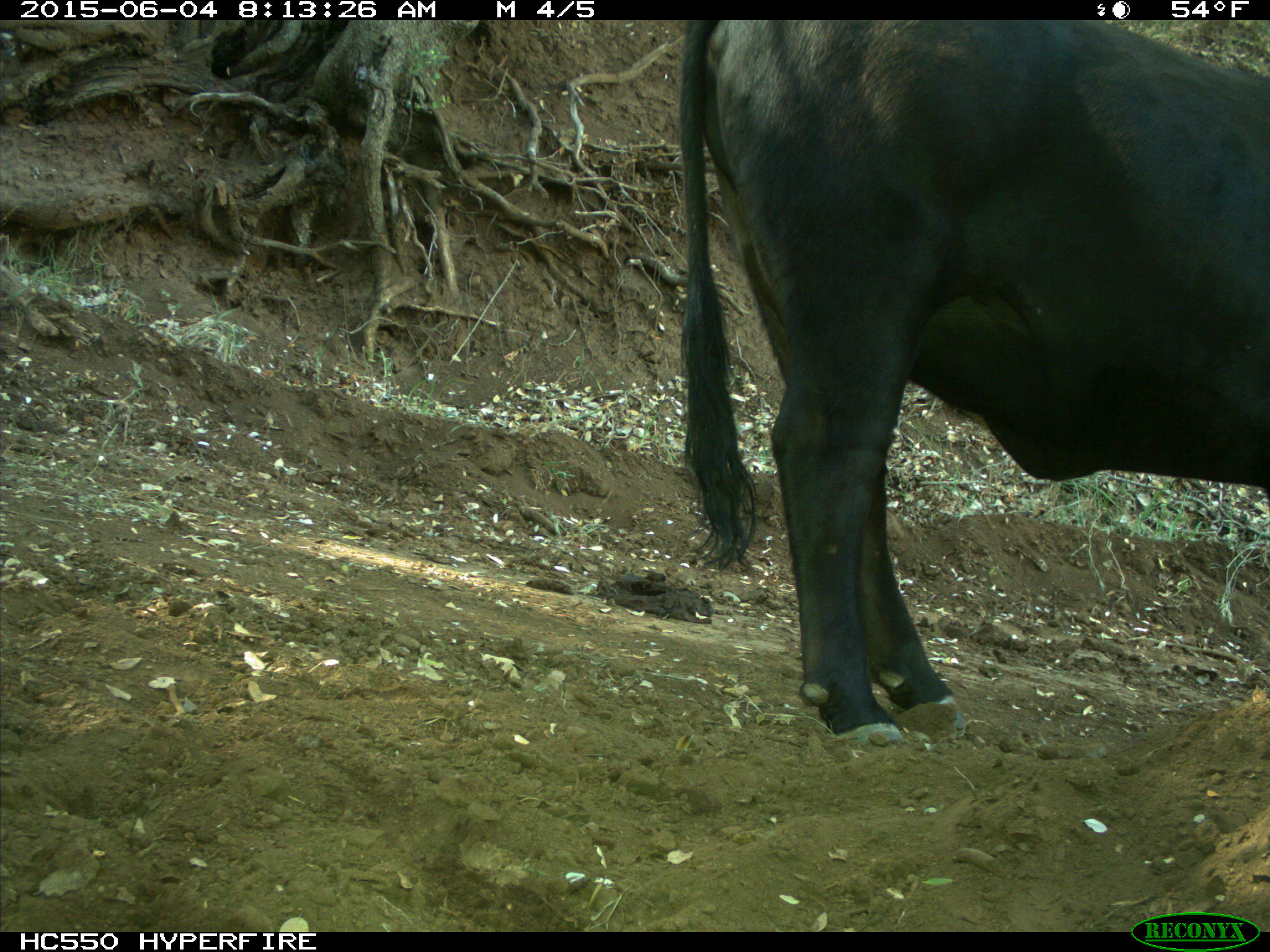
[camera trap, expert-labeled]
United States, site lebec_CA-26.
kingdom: Animalia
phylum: Chordata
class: Mammalia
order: Artiodactyla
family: Bovidae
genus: Bos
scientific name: Bos taurus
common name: domestic cow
Bos taurus (domestic cow).